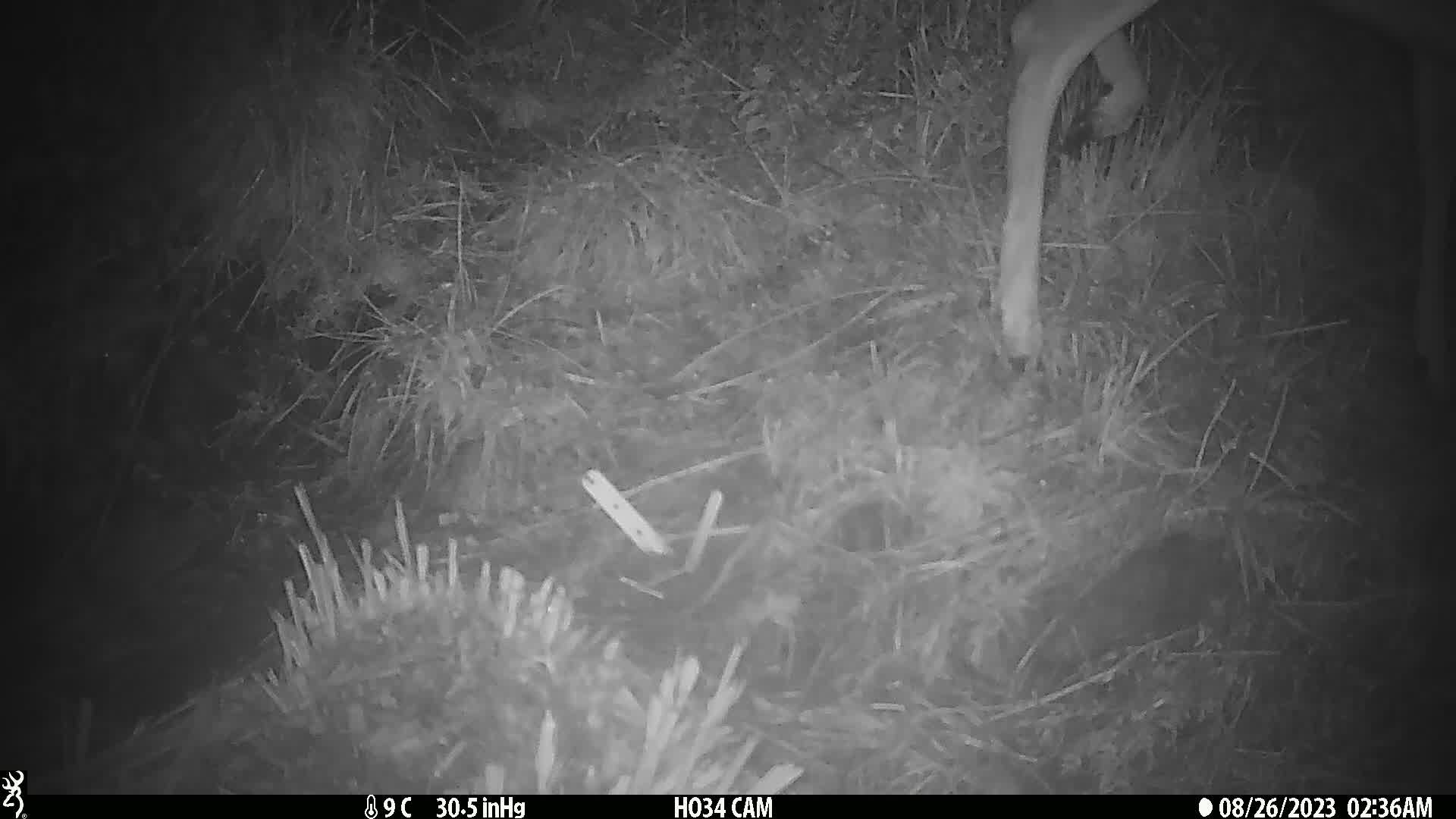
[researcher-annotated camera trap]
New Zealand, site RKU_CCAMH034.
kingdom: Animalia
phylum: Chordata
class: Mammalia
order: Artiodactyla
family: Cervidae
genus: Odocoileus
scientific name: Odocoileus virginianus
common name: white-tailed deer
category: white tailed deer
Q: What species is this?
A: White tailed deer (white-tailed deer) (Odocoileus virginianus).